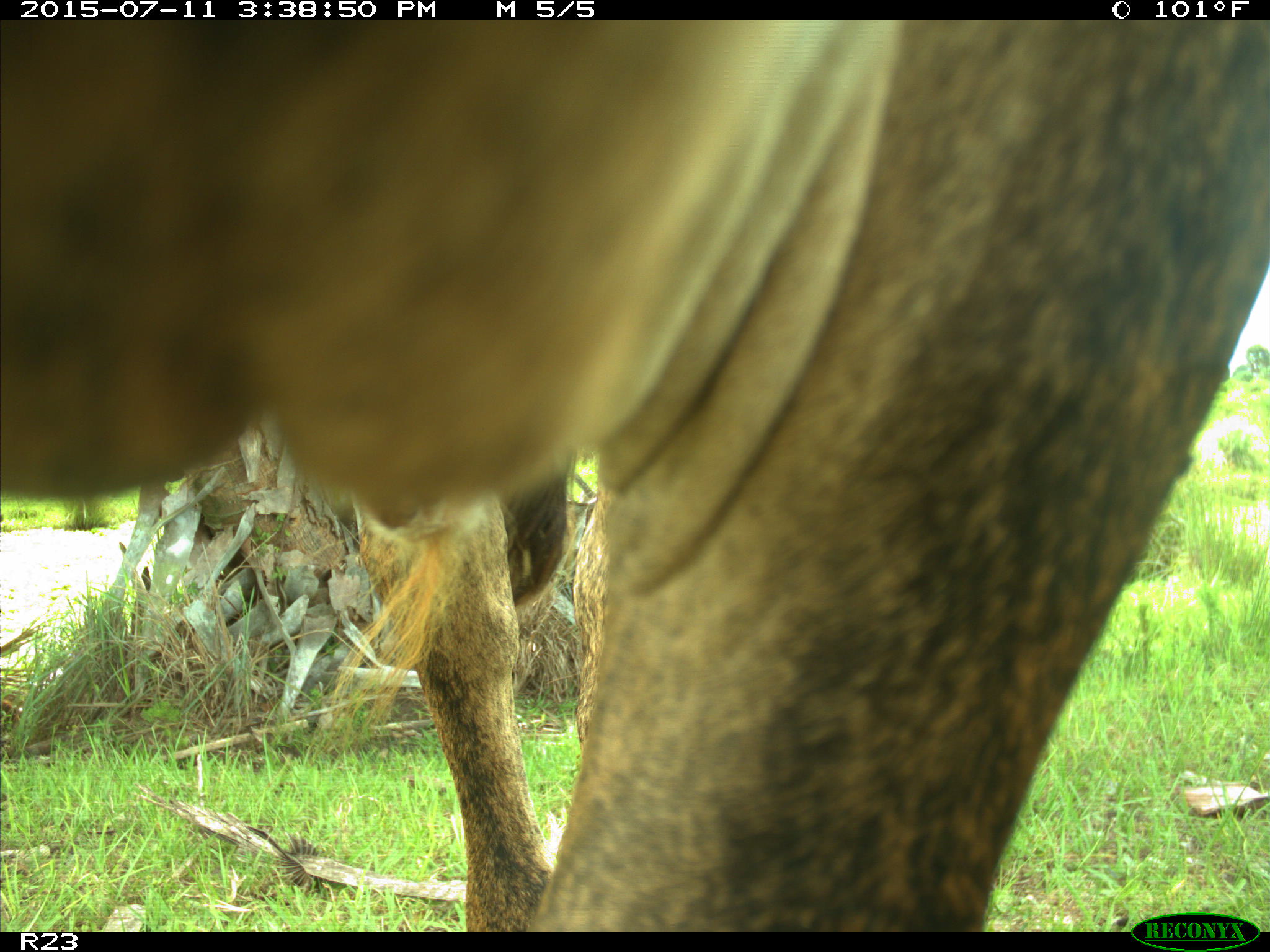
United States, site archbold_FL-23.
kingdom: Animalia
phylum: Chordata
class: Mammalia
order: Artiodactyla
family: Bovidae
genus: Bos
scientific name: Bos taurus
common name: domestic cow